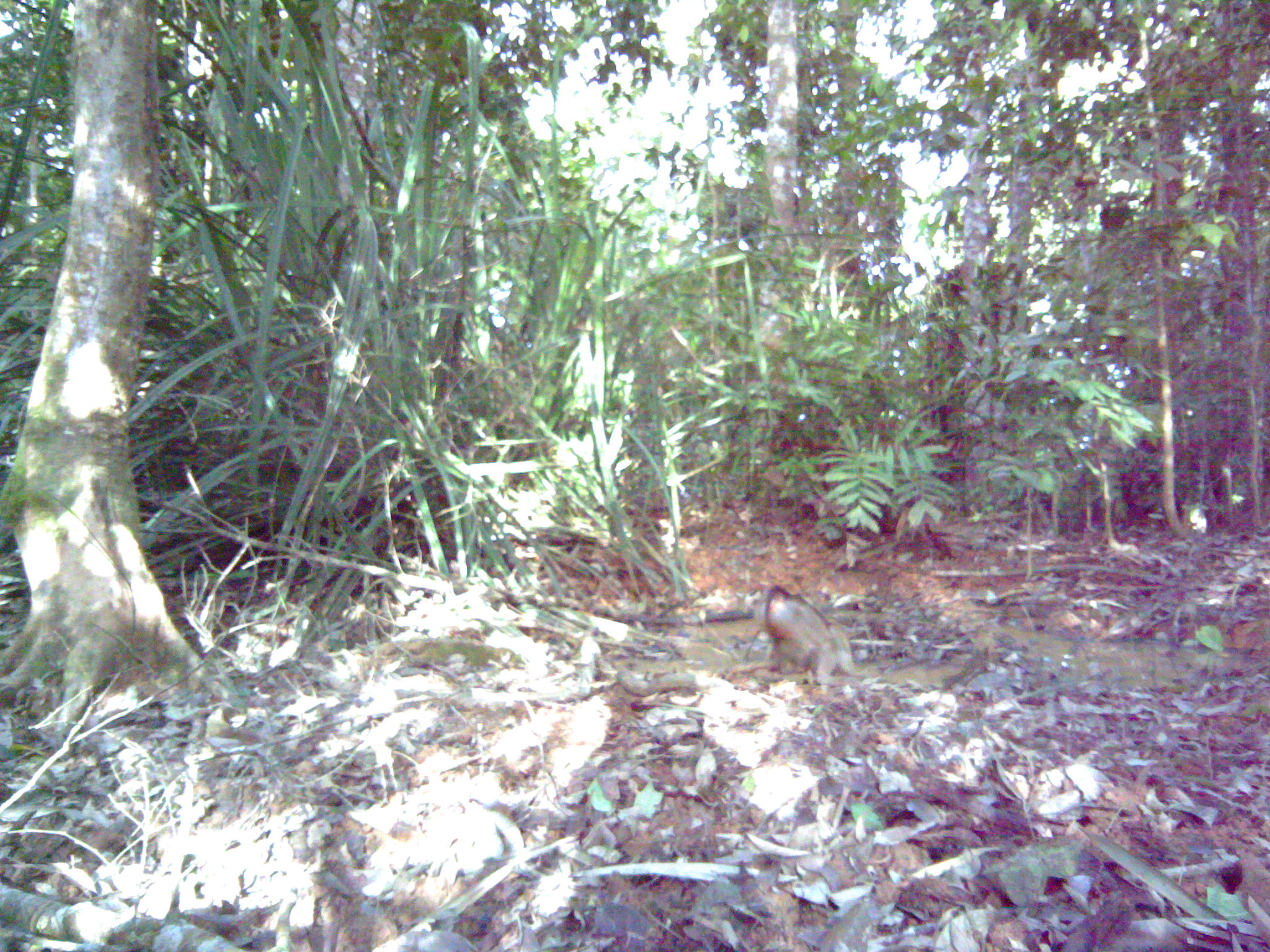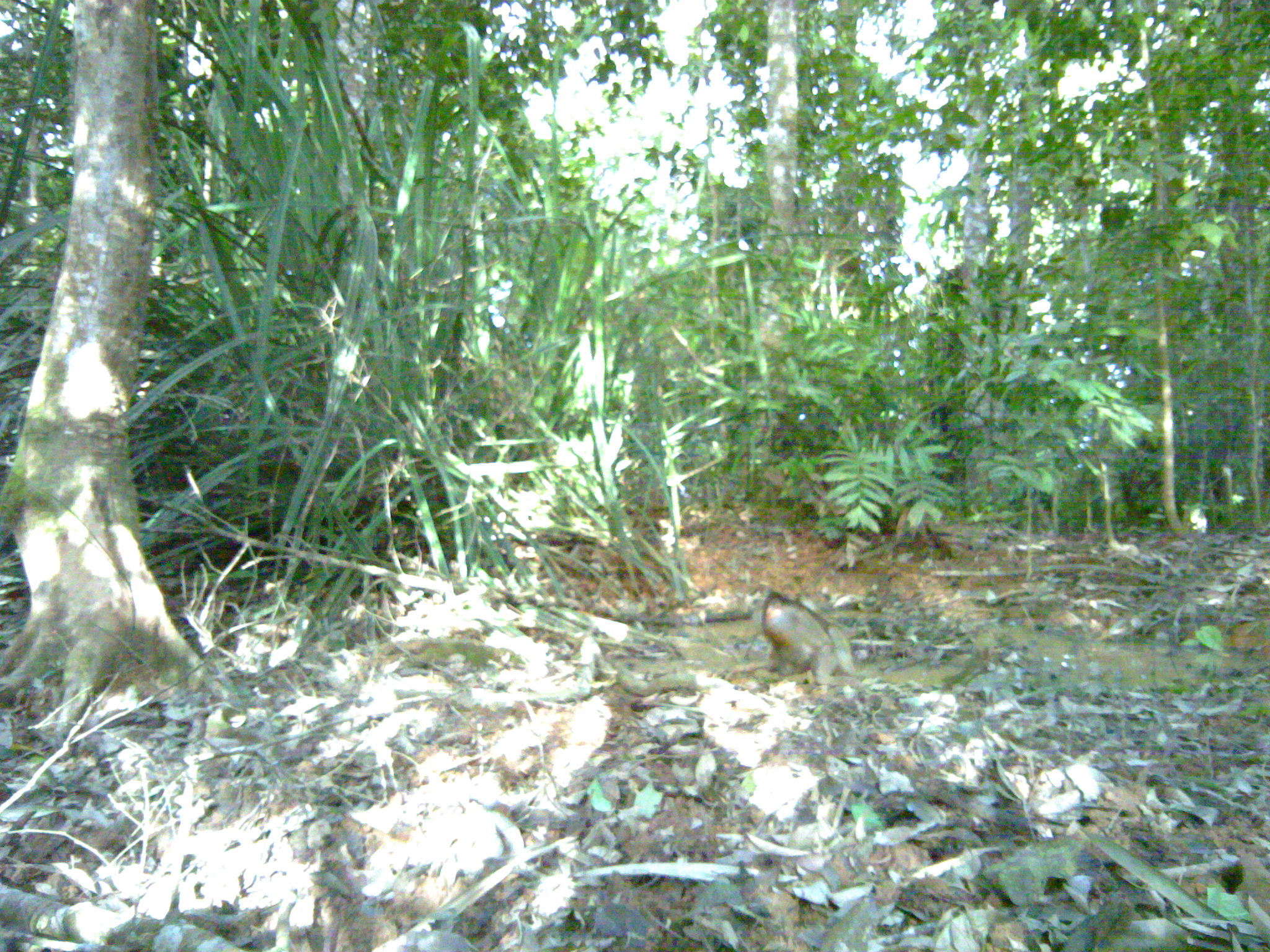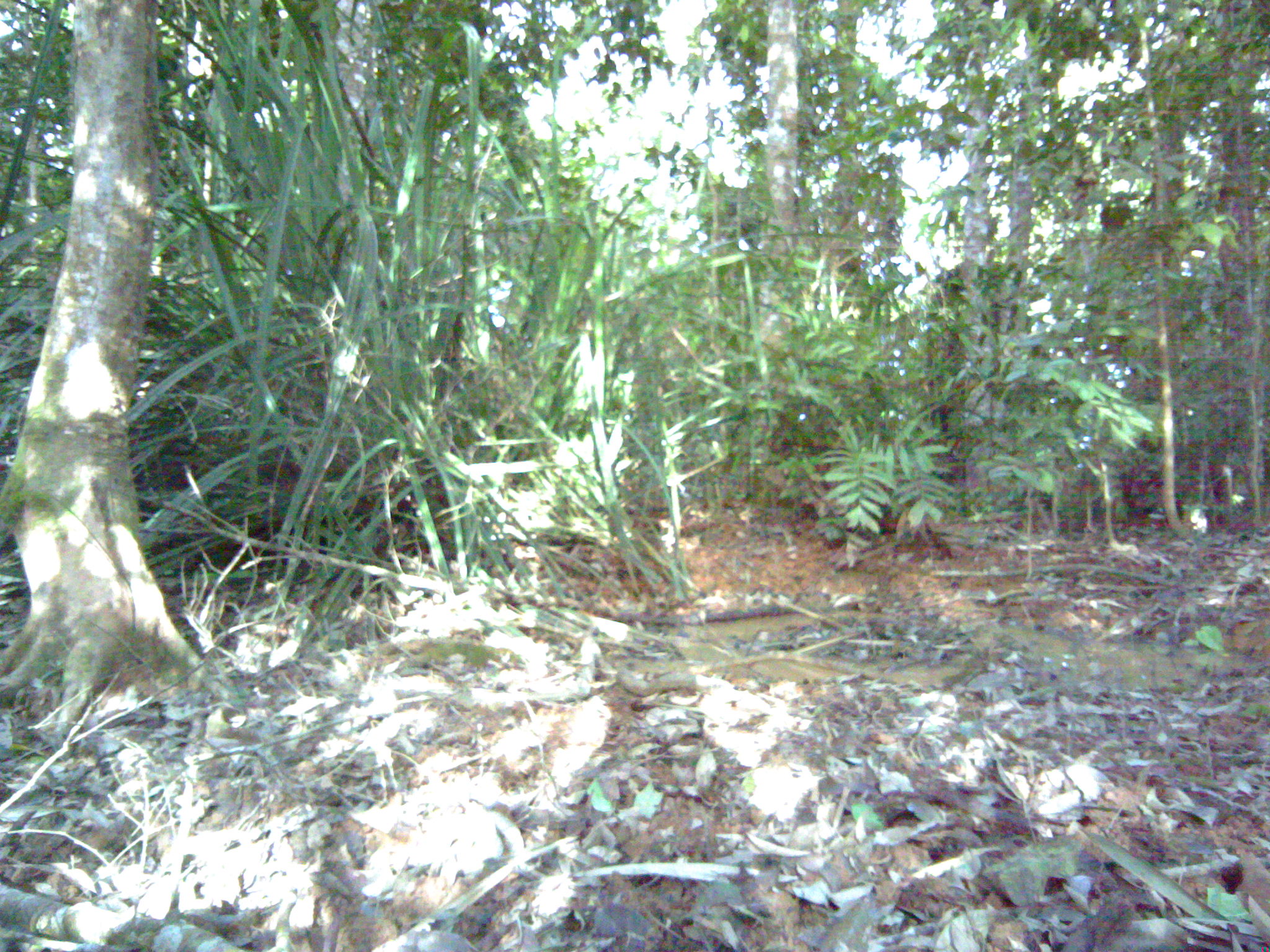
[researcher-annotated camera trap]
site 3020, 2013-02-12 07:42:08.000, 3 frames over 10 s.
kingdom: Animalia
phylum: Chordata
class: Mammalia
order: Primates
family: Cercopithecidae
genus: Macaca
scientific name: Macaca nemestrina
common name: southern pig-tailed macaque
Macaca nemestrina (southern pig-tailed macaque), count 1.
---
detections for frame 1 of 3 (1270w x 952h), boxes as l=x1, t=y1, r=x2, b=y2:
macaca nemestrina: l=754, t=586, r=855, b=686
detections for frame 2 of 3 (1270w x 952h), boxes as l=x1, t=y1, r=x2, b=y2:
macaca nemestrina: l=762, t=593, r=855, b=685